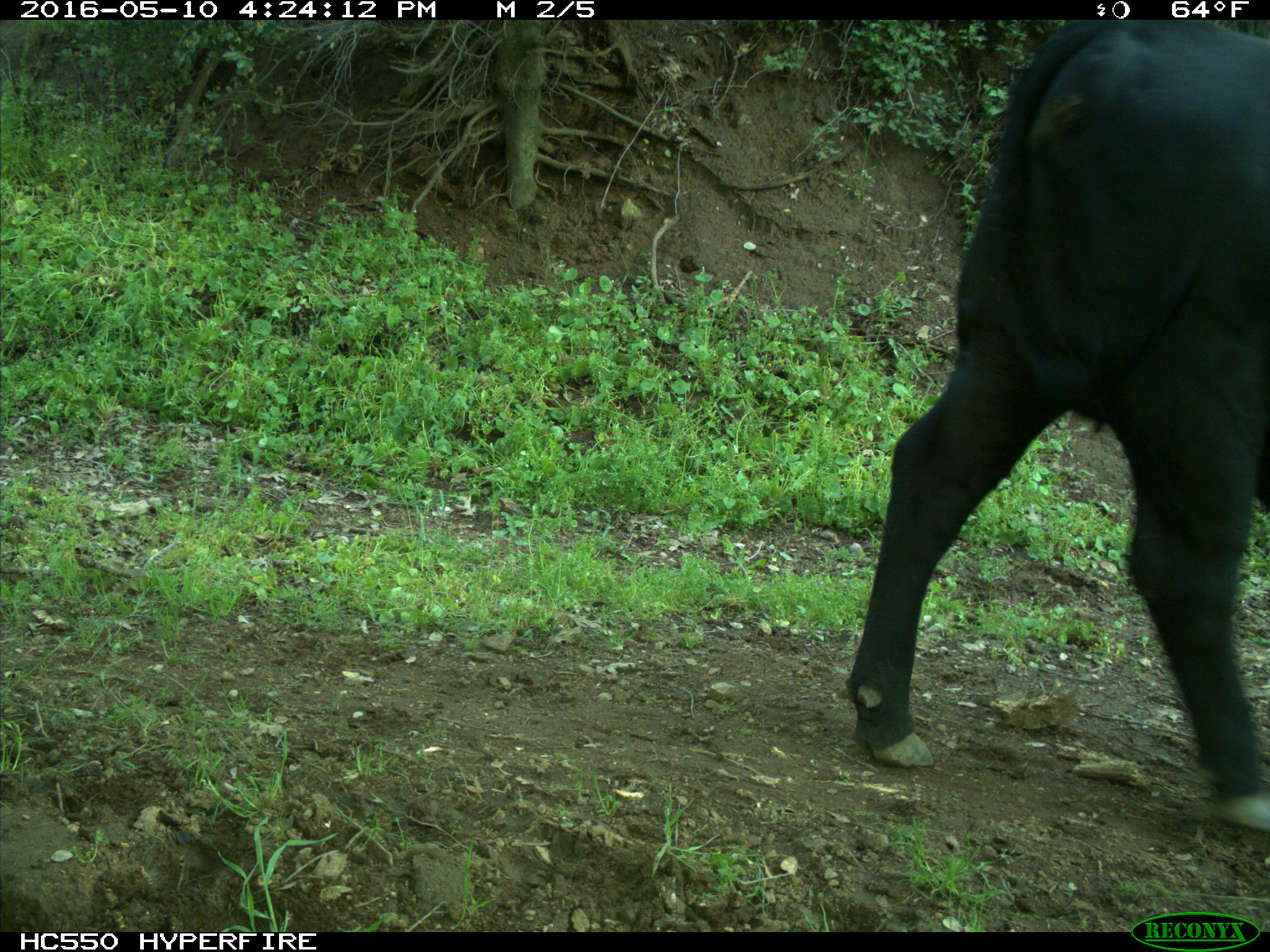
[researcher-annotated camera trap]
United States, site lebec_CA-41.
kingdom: Animalia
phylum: Chordata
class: Mammalia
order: Artiodactyla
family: Bovidae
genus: Bos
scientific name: Bos taurus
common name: domestic cow